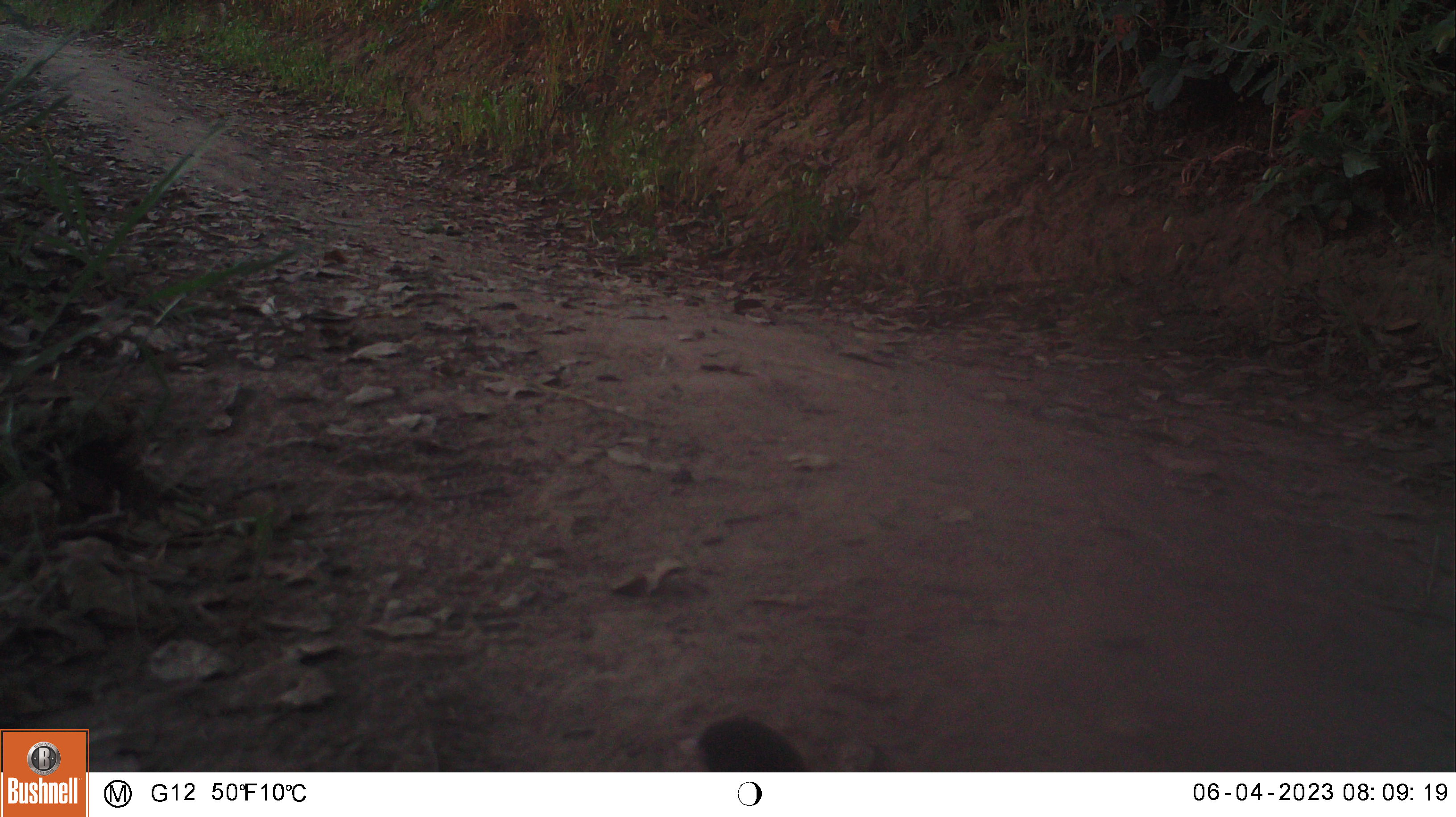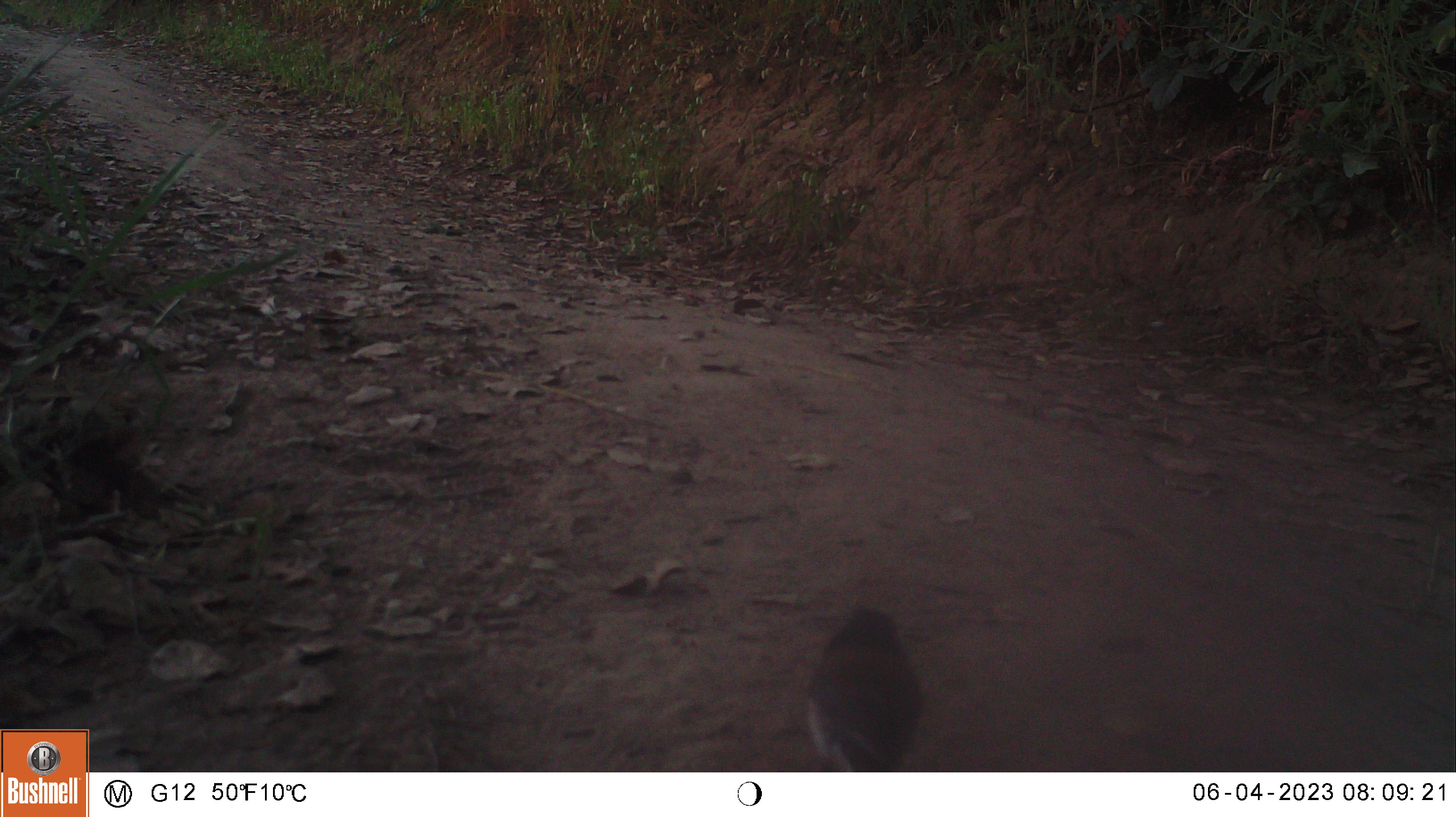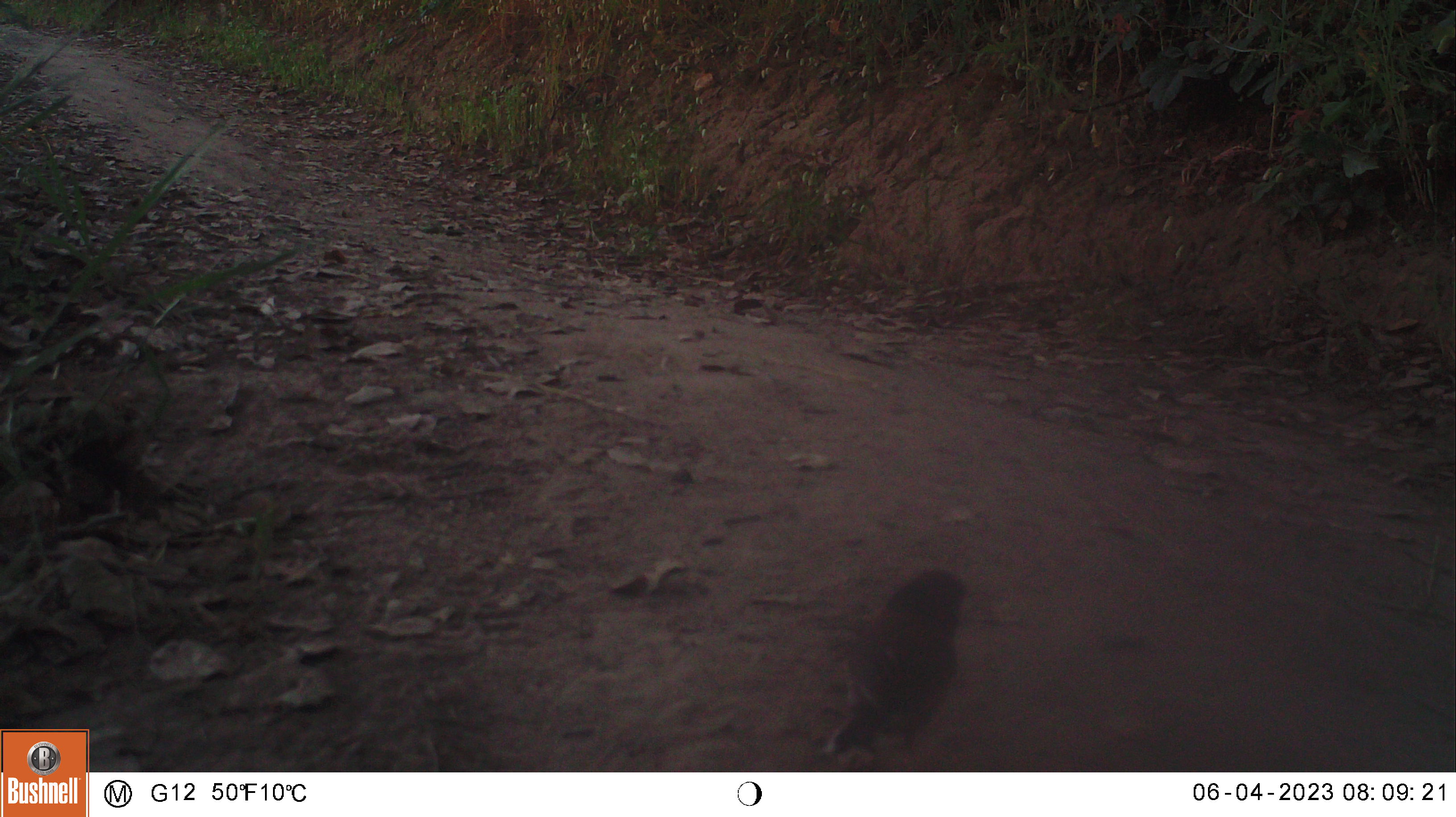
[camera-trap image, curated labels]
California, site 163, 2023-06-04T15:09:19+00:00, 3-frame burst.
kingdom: Animalia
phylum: Chordata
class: Aves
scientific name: Aves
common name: bird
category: unknown bird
Unknown bird (bird) (Aves).